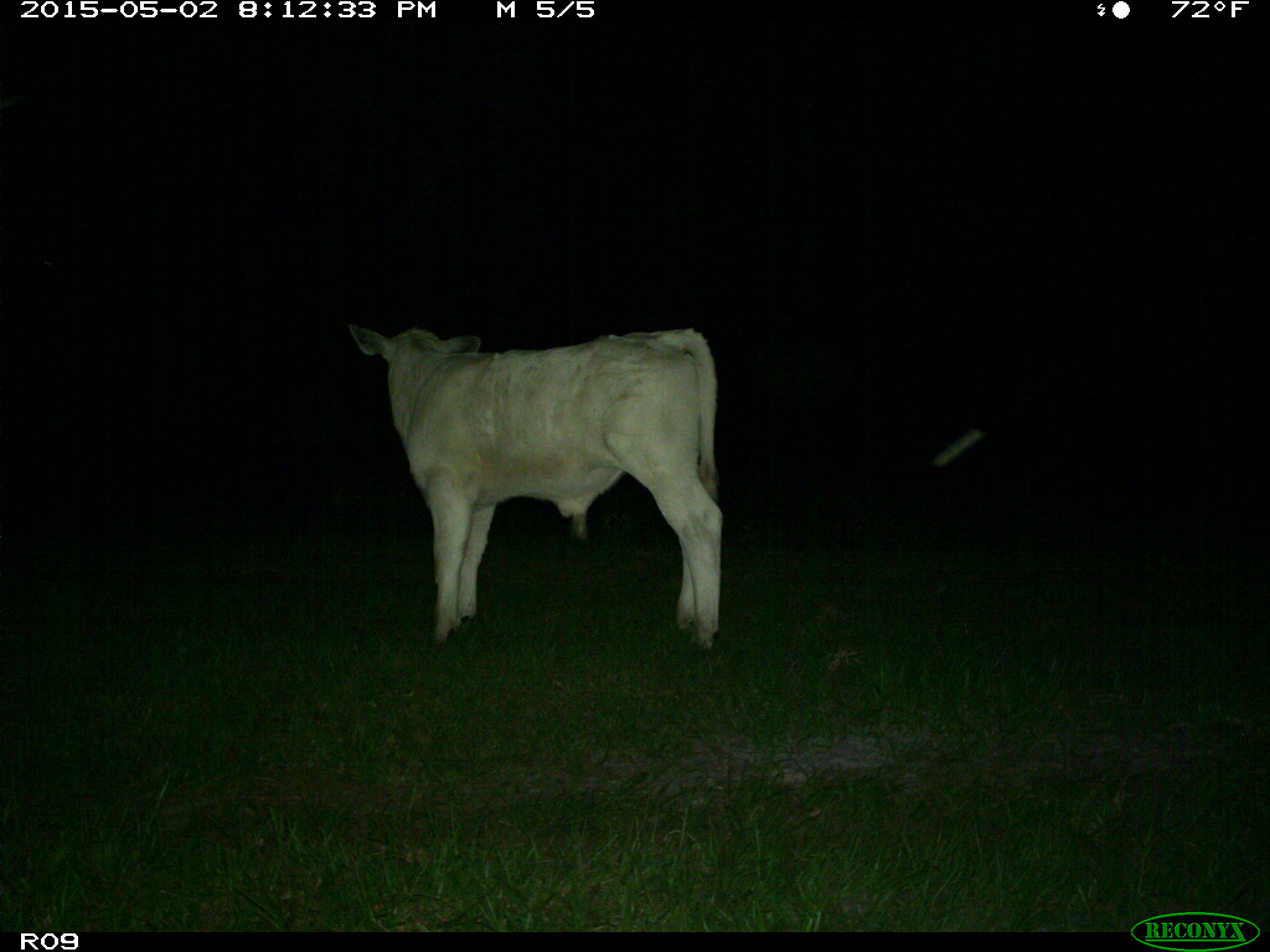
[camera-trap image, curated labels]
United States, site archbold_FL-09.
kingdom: Animalia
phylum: Chordata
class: Mammalia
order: Artiodactyla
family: Bovidae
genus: Bos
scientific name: Bos taurus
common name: domestic cow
Bos taurus (domestic cow).